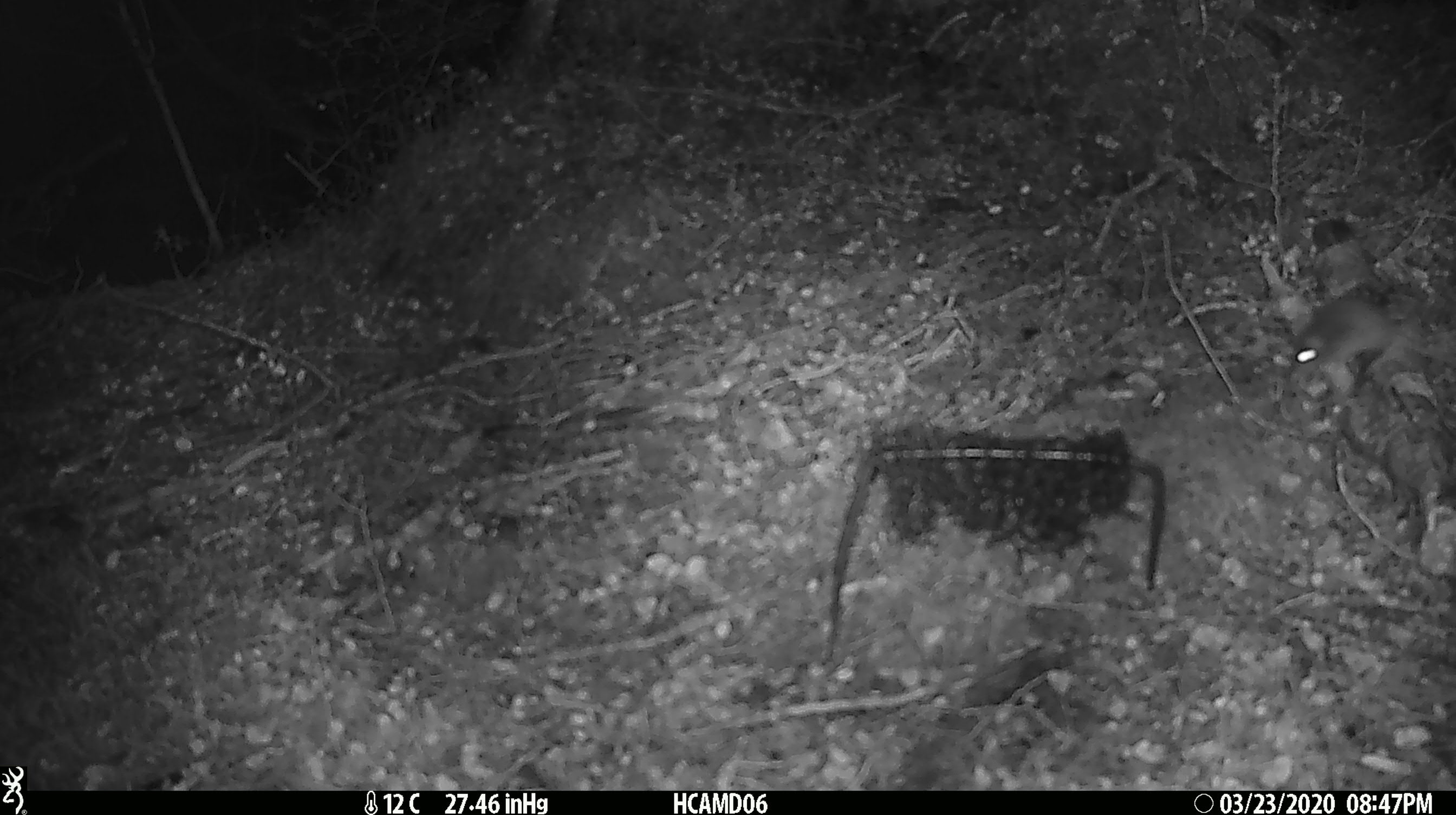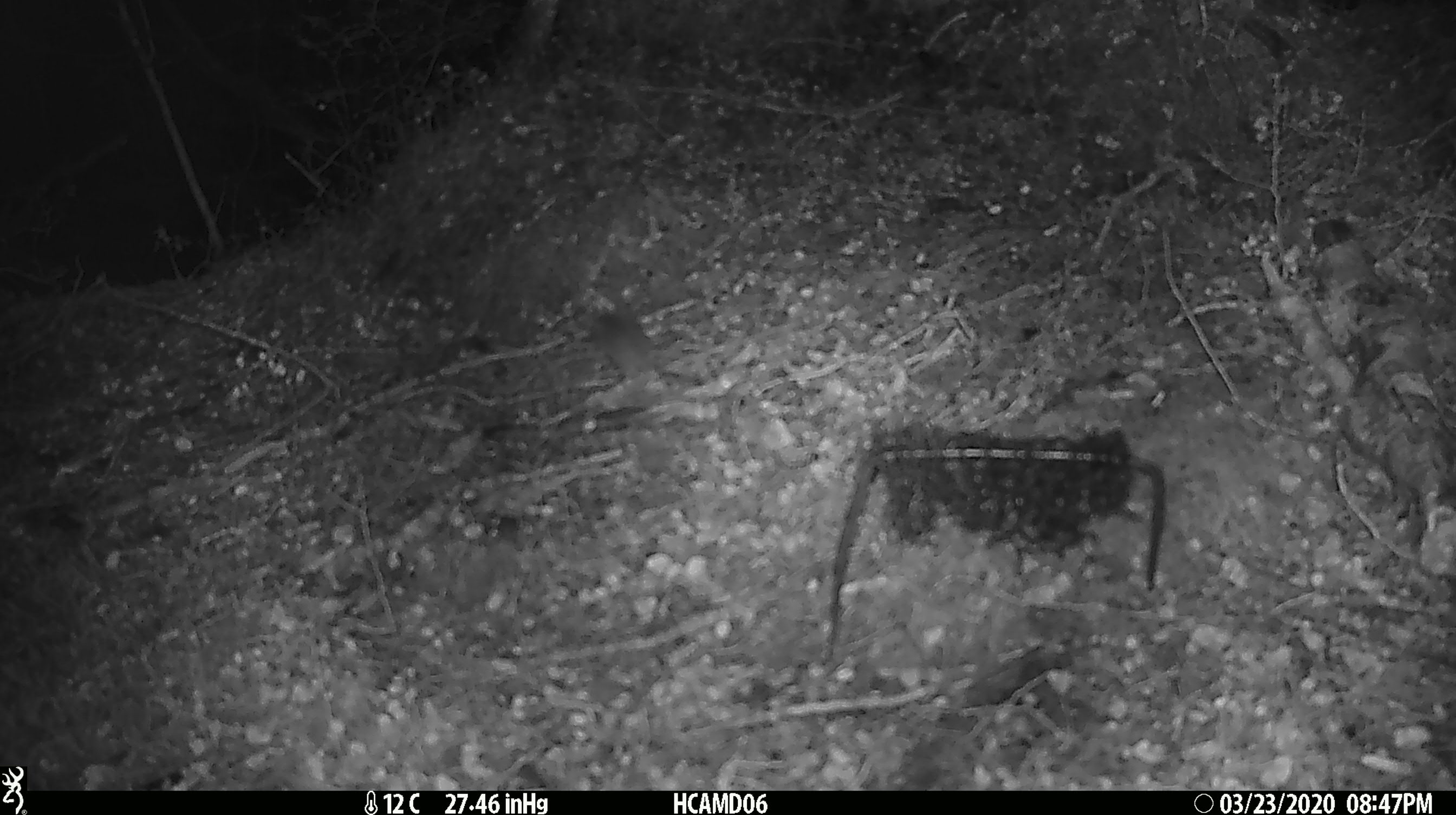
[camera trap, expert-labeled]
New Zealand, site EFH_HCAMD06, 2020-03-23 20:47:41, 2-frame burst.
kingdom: Animalia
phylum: Chordata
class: Mammalia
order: Rodentia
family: Muridae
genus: Mus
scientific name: Mus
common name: mouse